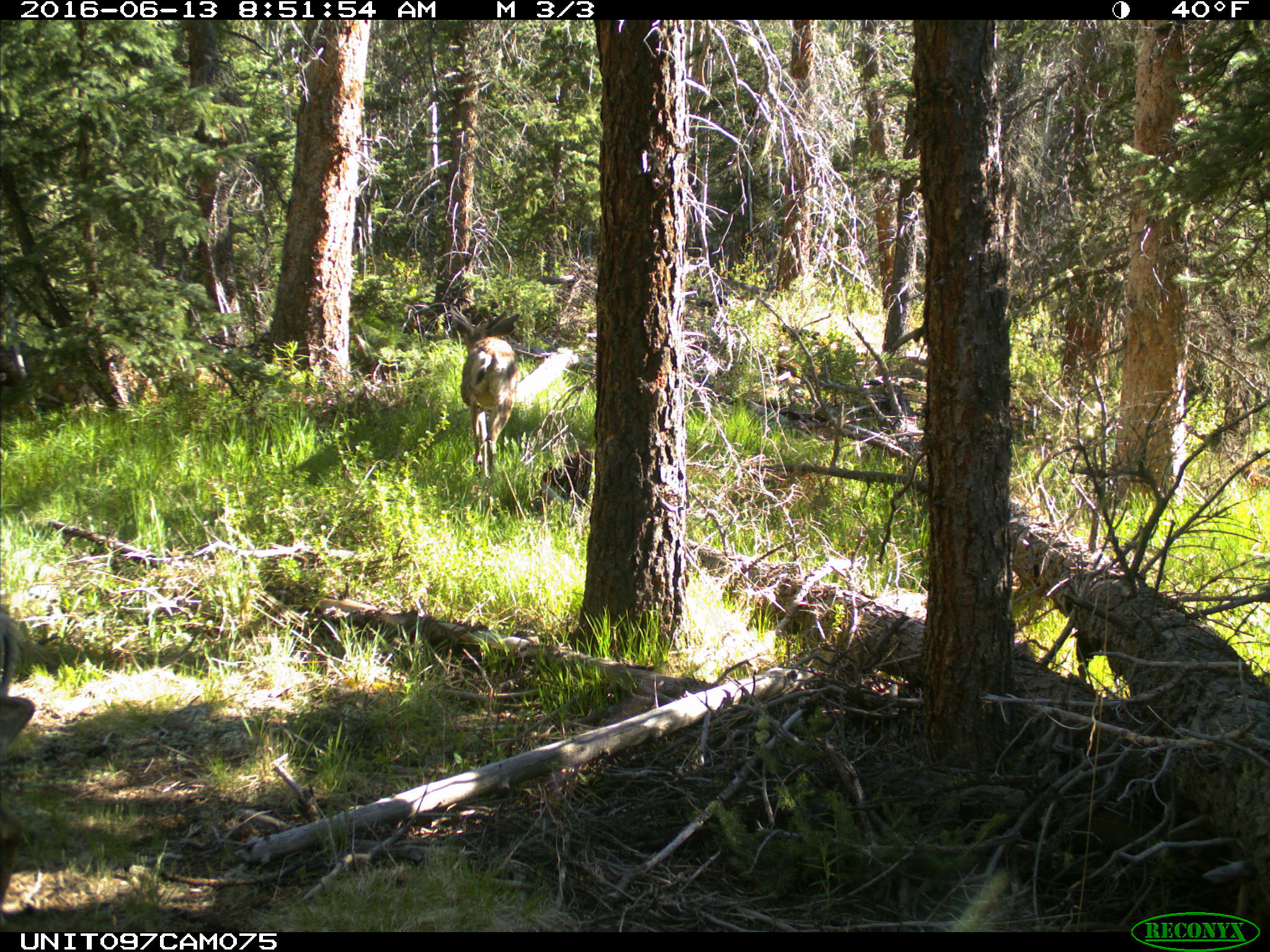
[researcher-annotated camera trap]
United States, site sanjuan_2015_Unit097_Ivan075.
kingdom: Animalia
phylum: Chordata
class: Mammalia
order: Artiodactyla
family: Cervidae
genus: Odocoileus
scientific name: Odocoileus hemionus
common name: mule deer